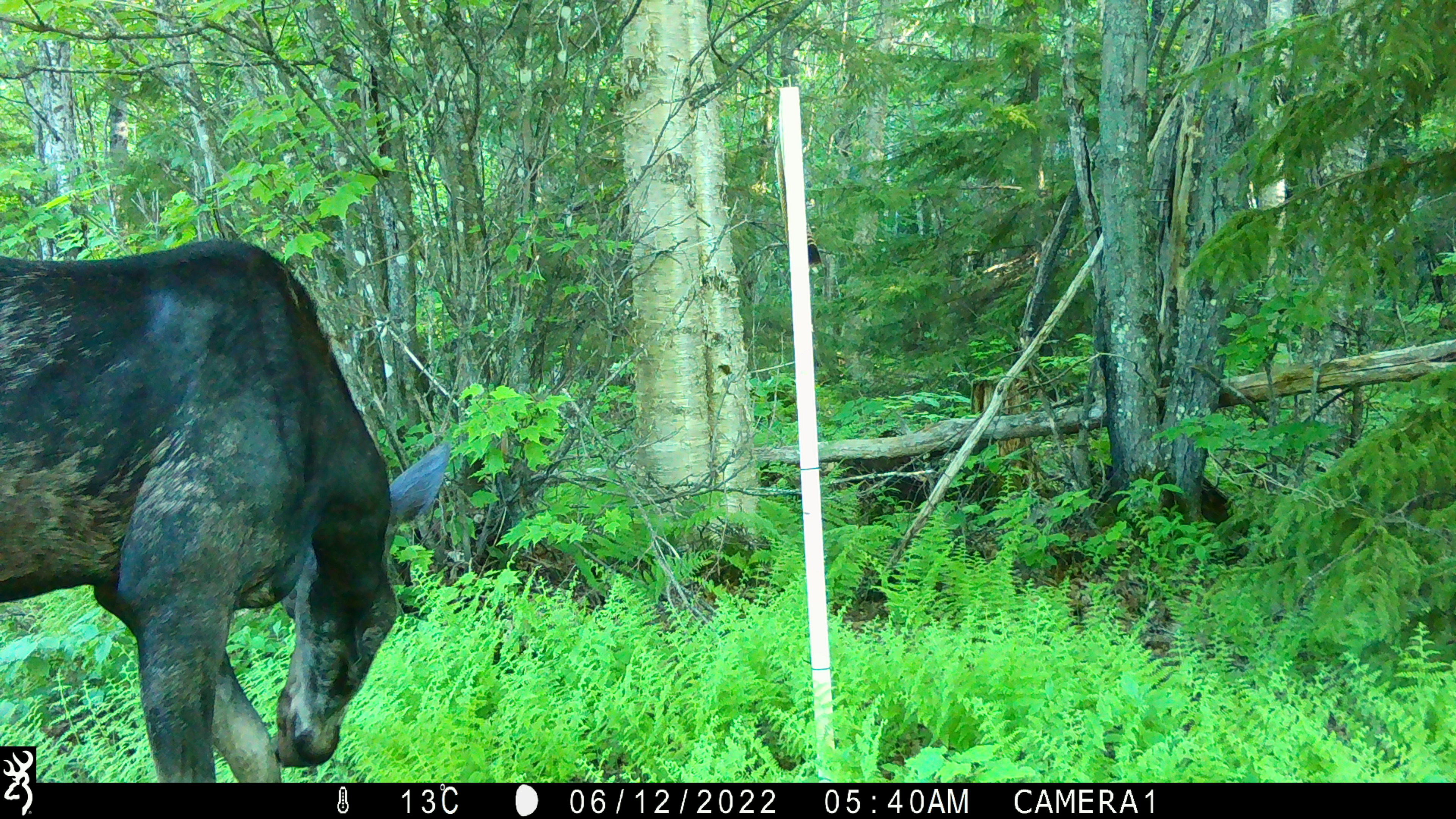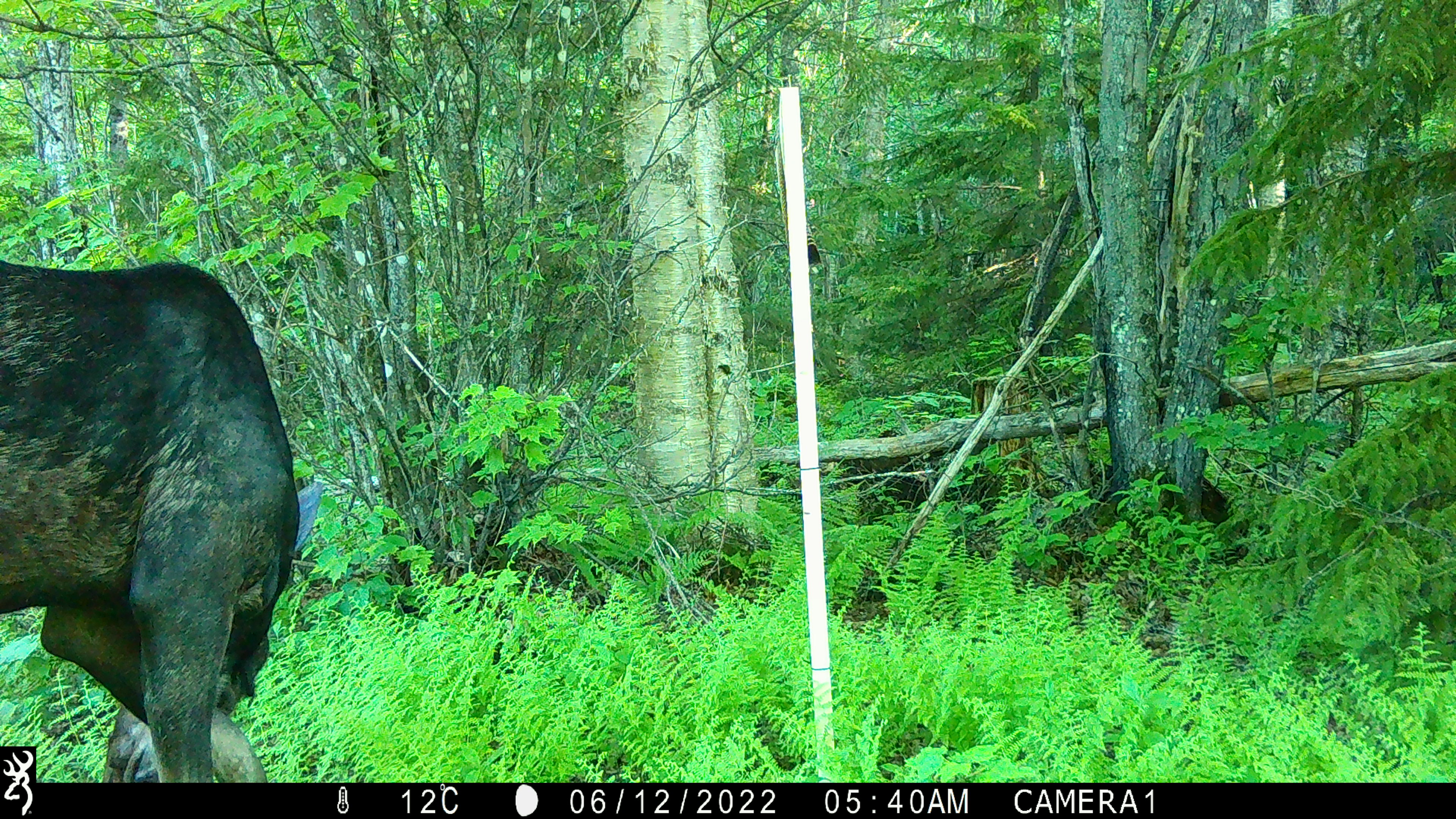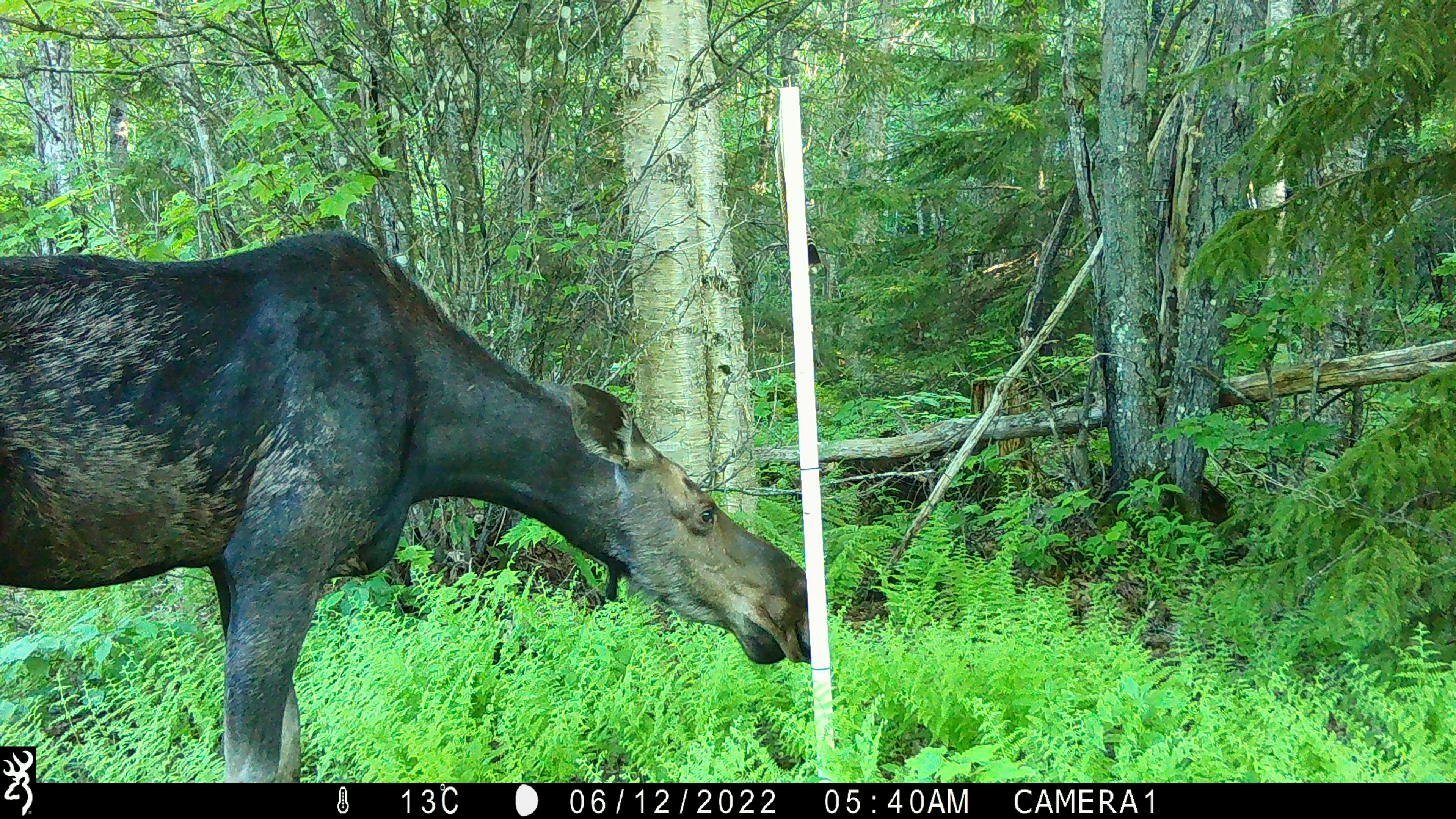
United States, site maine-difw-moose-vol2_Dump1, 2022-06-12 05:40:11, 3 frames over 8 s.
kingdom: Animalia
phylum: Chordata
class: Mammalia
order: Artiodactyla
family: Cervidae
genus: Alces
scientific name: Alces alces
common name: moose